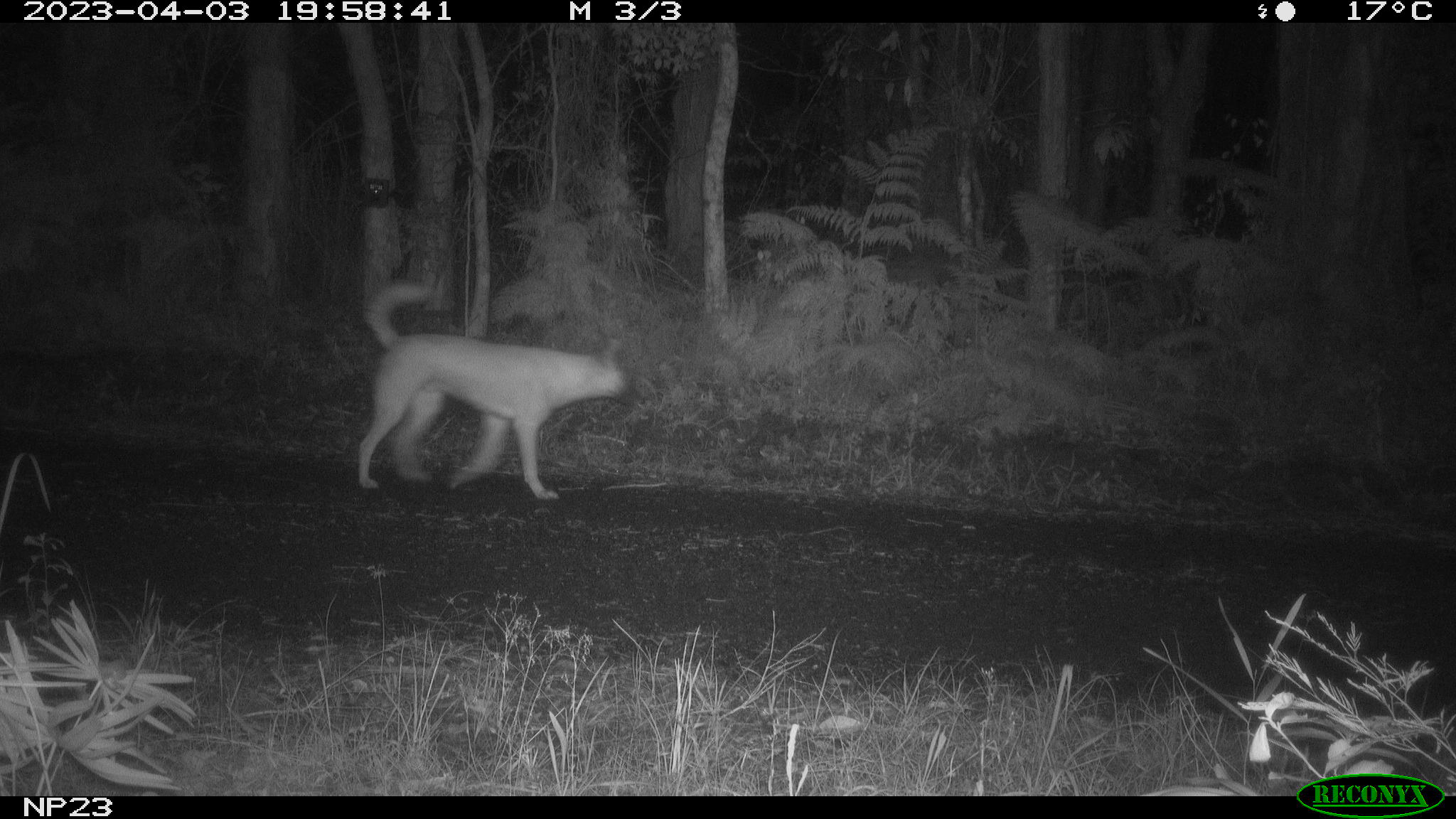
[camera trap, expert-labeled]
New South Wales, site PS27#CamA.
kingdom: Animalia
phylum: Chordata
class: Mammalia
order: Carnivora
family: Canidae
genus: Canis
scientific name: Canis familiaris dingo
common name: dingo